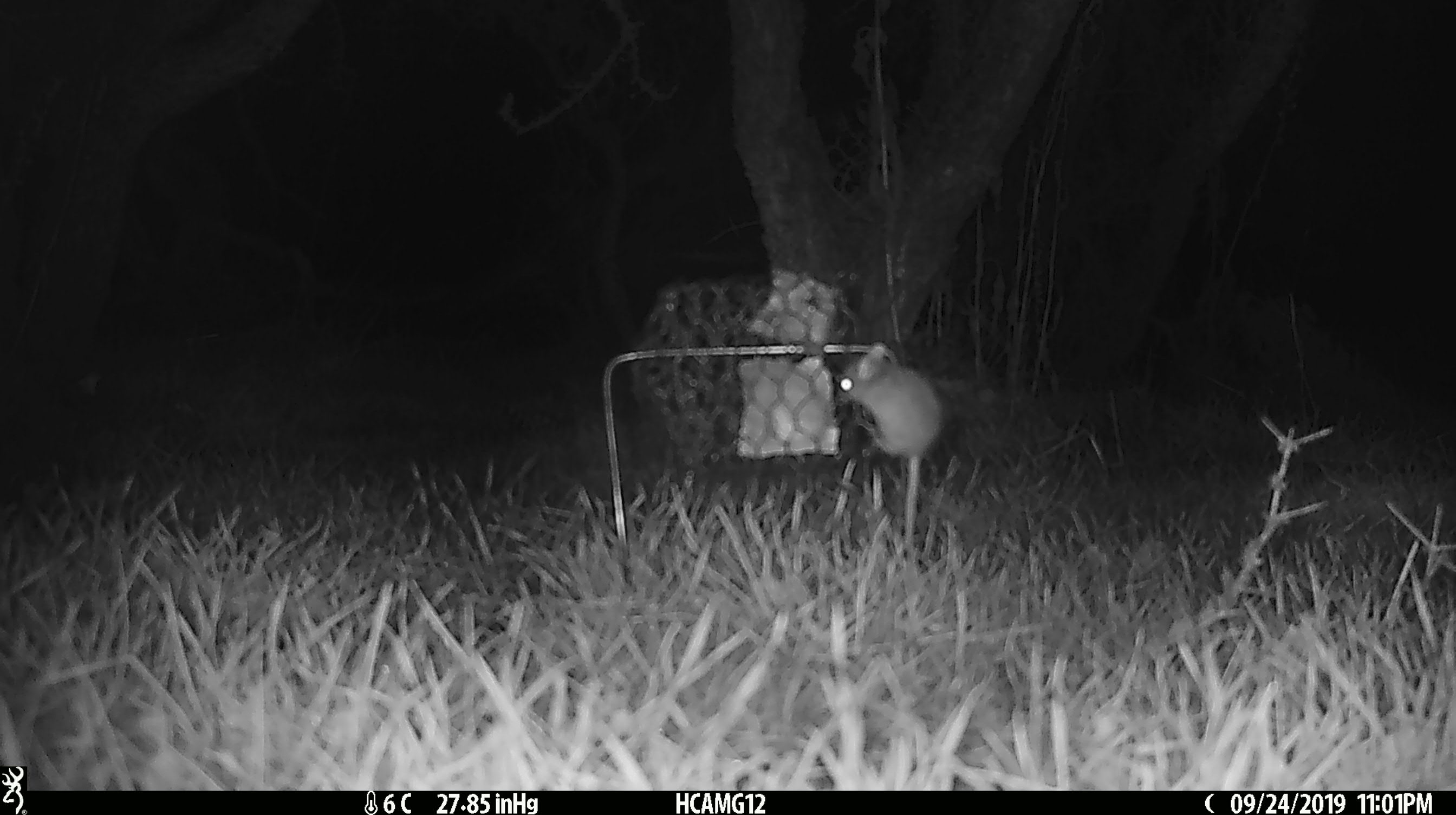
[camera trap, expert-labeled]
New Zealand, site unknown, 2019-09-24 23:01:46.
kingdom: Animalia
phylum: Chordata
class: Mammalia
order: Rodentia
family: Muridae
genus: Mus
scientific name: Mus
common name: mouse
Mouse (Mus).